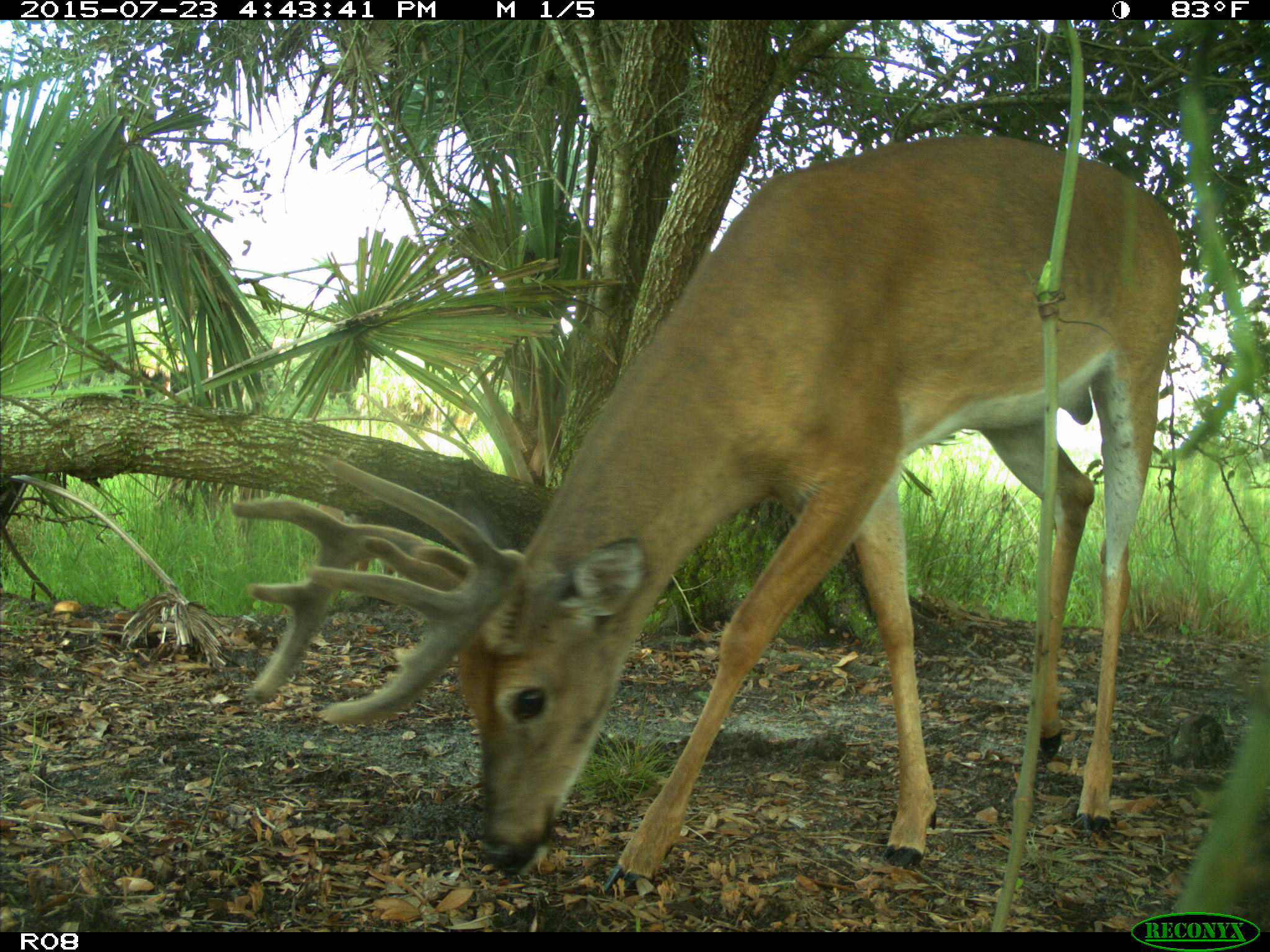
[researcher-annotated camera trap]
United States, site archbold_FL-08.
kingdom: Animalia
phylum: Chordata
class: Mammalia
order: Artiodactyla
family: Cervidae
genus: Odocoileus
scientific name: Odocoileus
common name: deer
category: unidentified deer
Unidentified deer (deer) (Odocoileus).